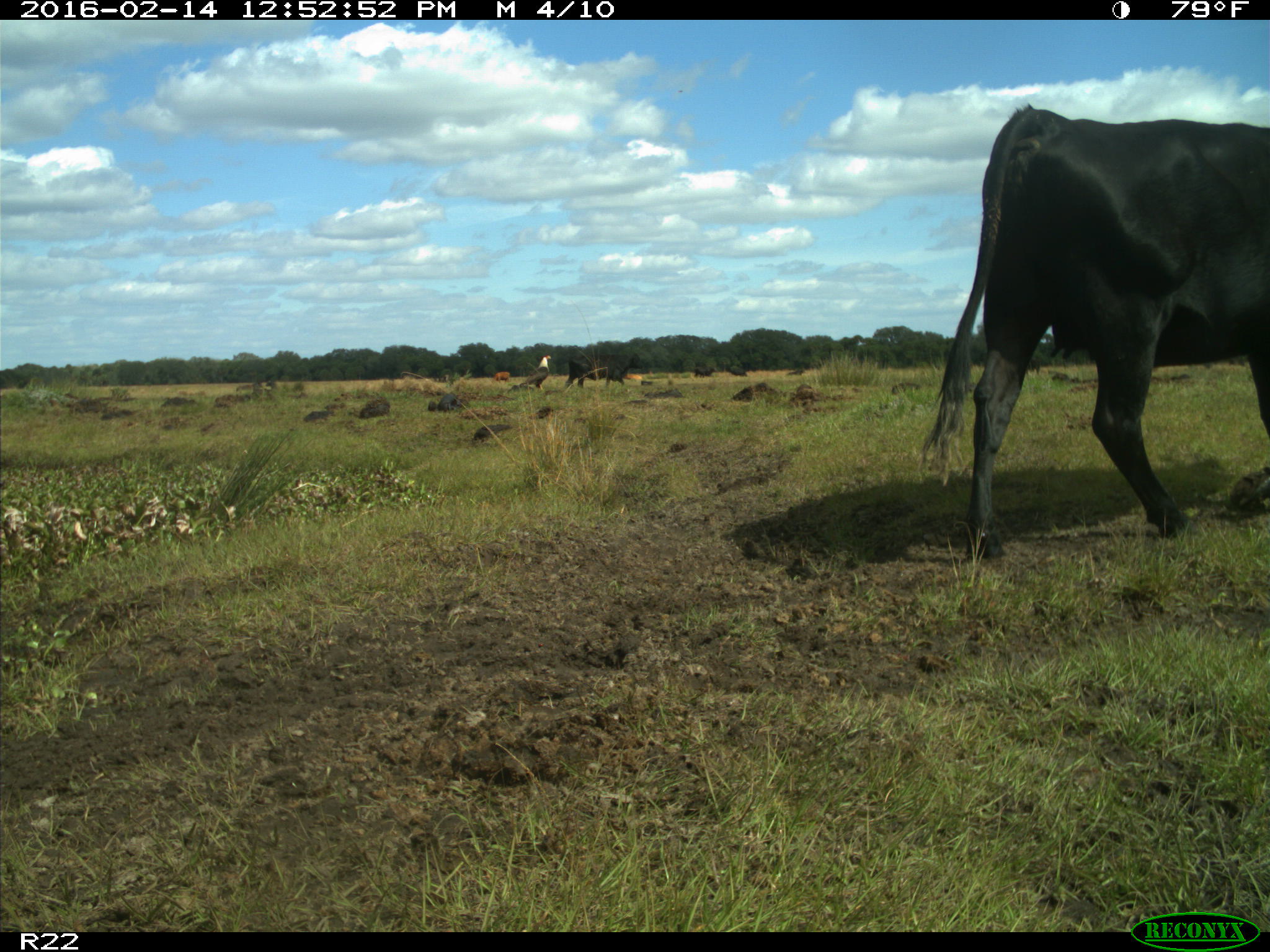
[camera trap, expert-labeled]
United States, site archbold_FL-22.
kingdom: Animalia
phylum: Chordata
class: Mammalia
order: Artiodactyla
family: Bovidae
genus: Bos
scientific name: Bos taurus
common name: domestic cow